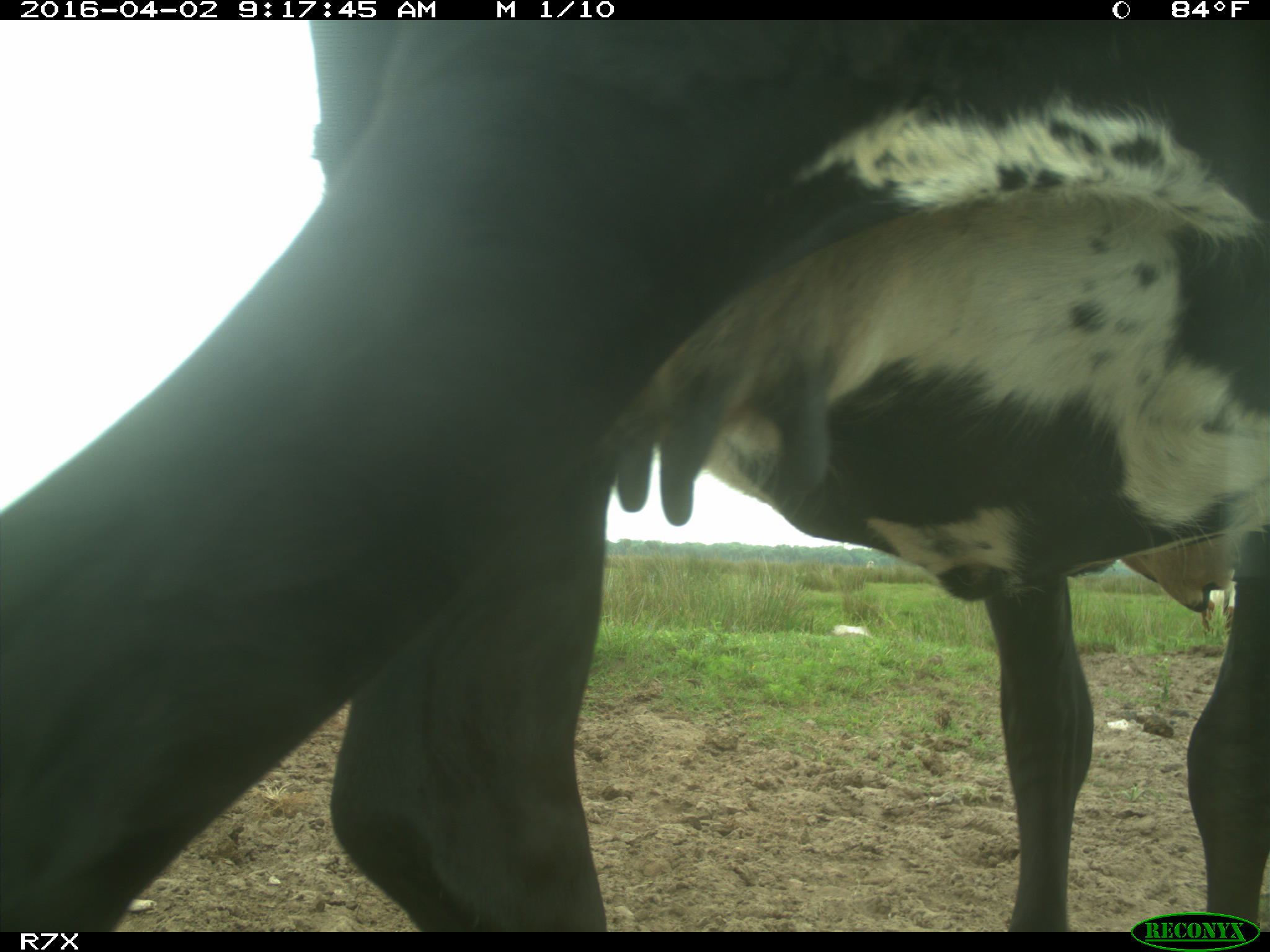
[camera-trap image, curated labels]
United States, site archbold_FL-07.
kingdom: Animalia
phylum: Chordata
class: Mammalia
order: Artiodactyla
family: Bovidae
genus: Bos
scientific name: Bos taurus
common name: domestic cow